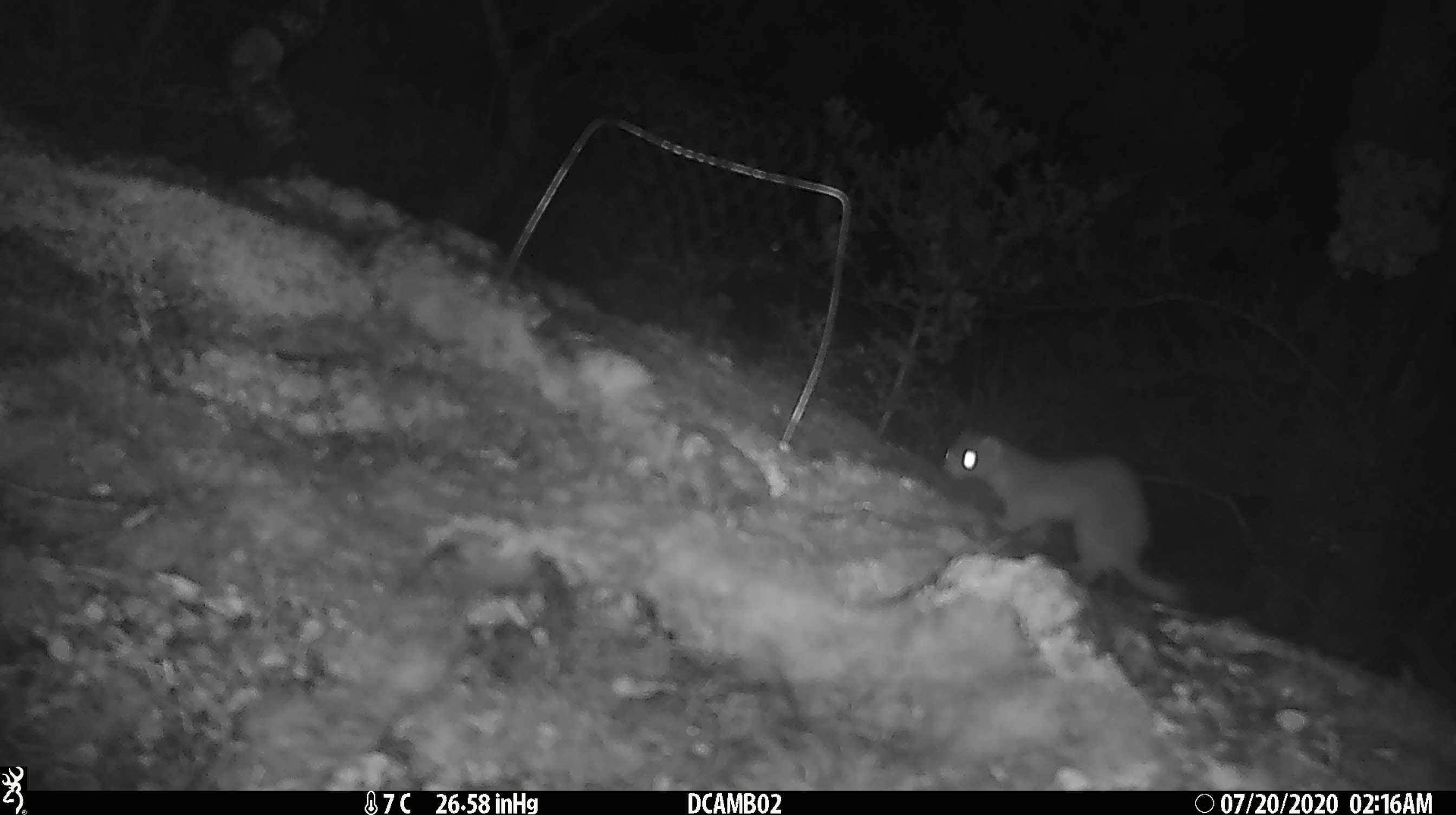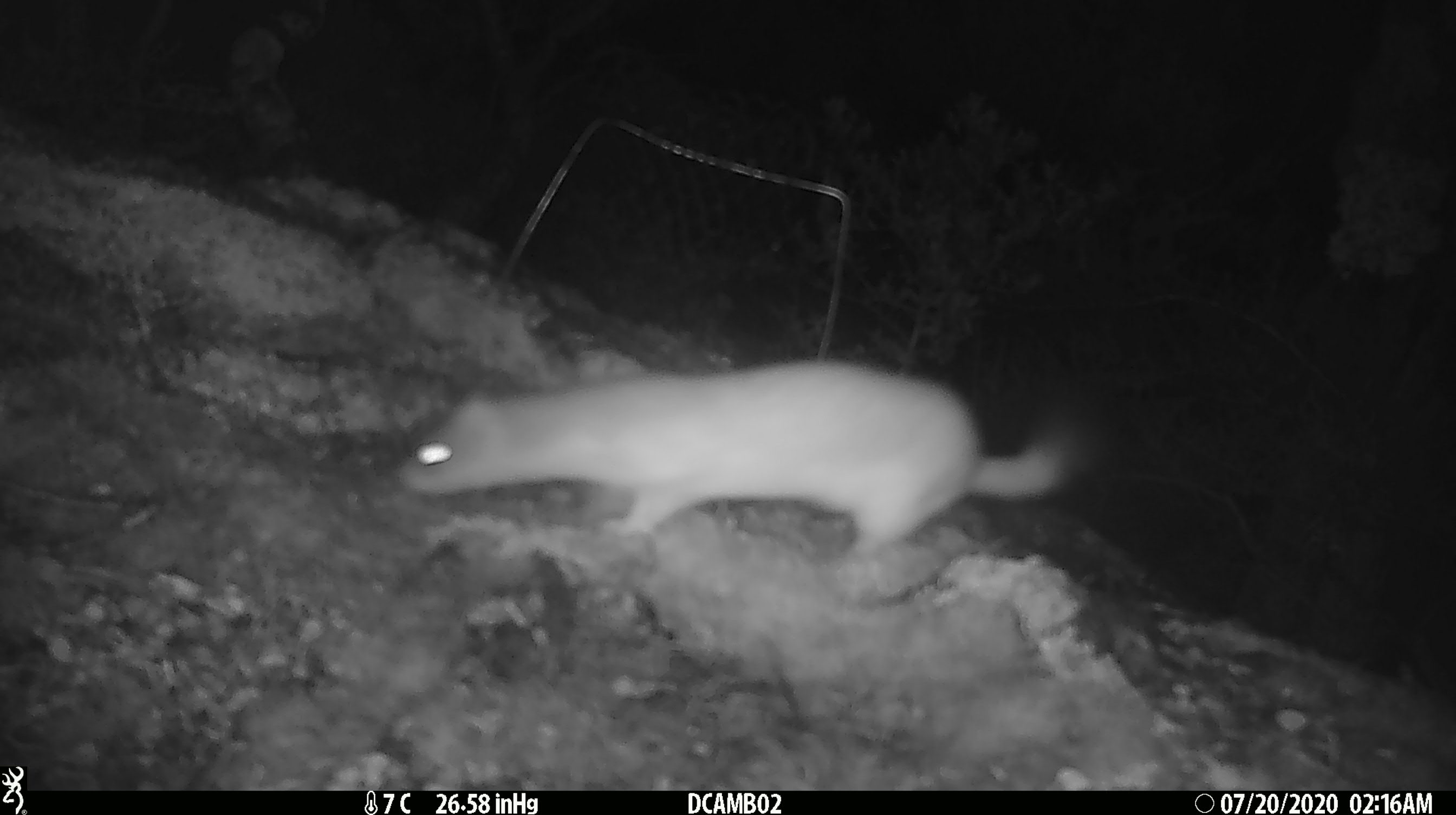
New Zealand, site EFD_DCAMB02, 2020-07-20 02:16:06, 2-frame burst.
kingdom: Animalia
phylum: Chordata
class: Mammalia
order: Carnivora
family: Mustelidae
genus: Mustela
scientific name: Mustela erminea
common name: stoat